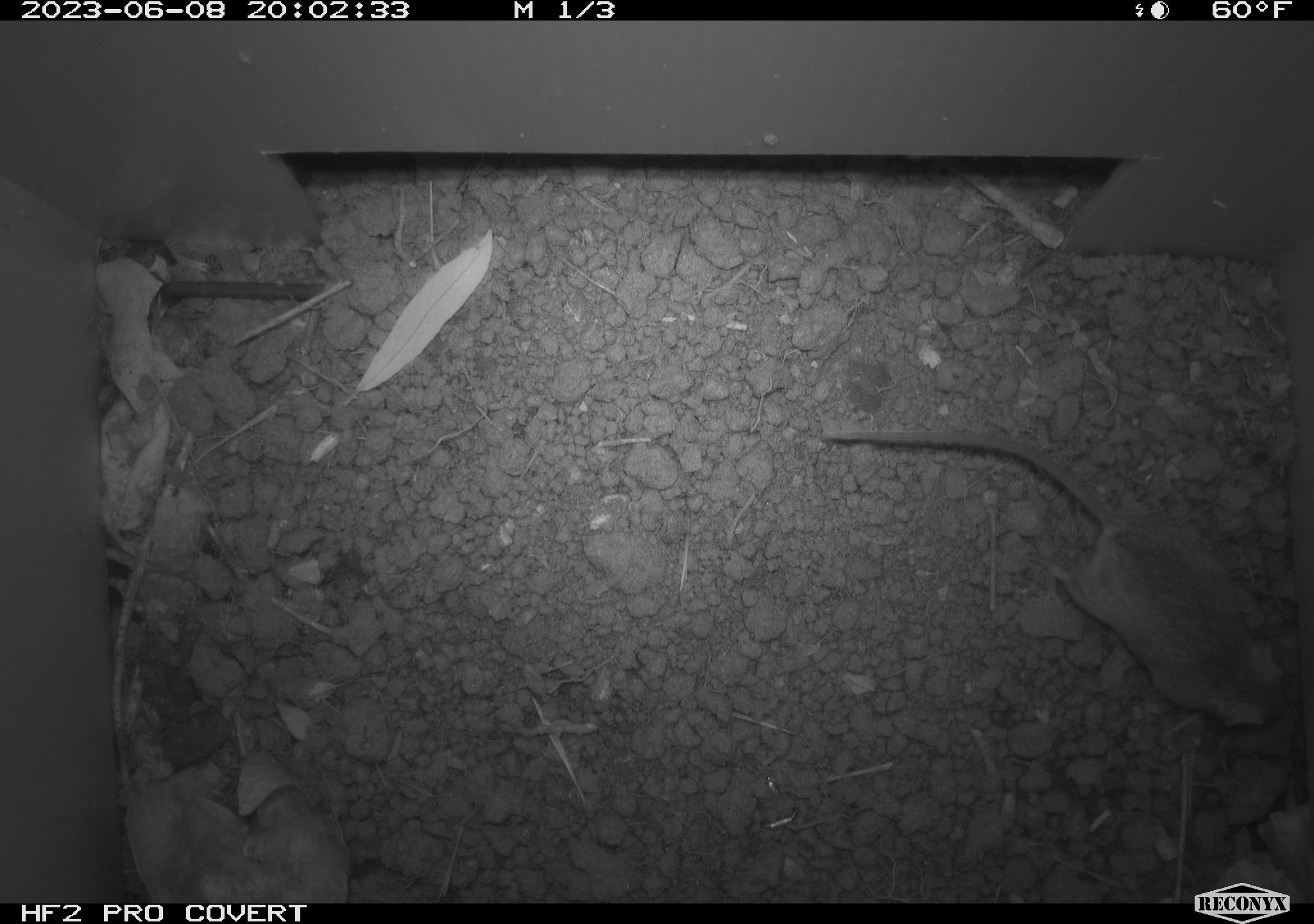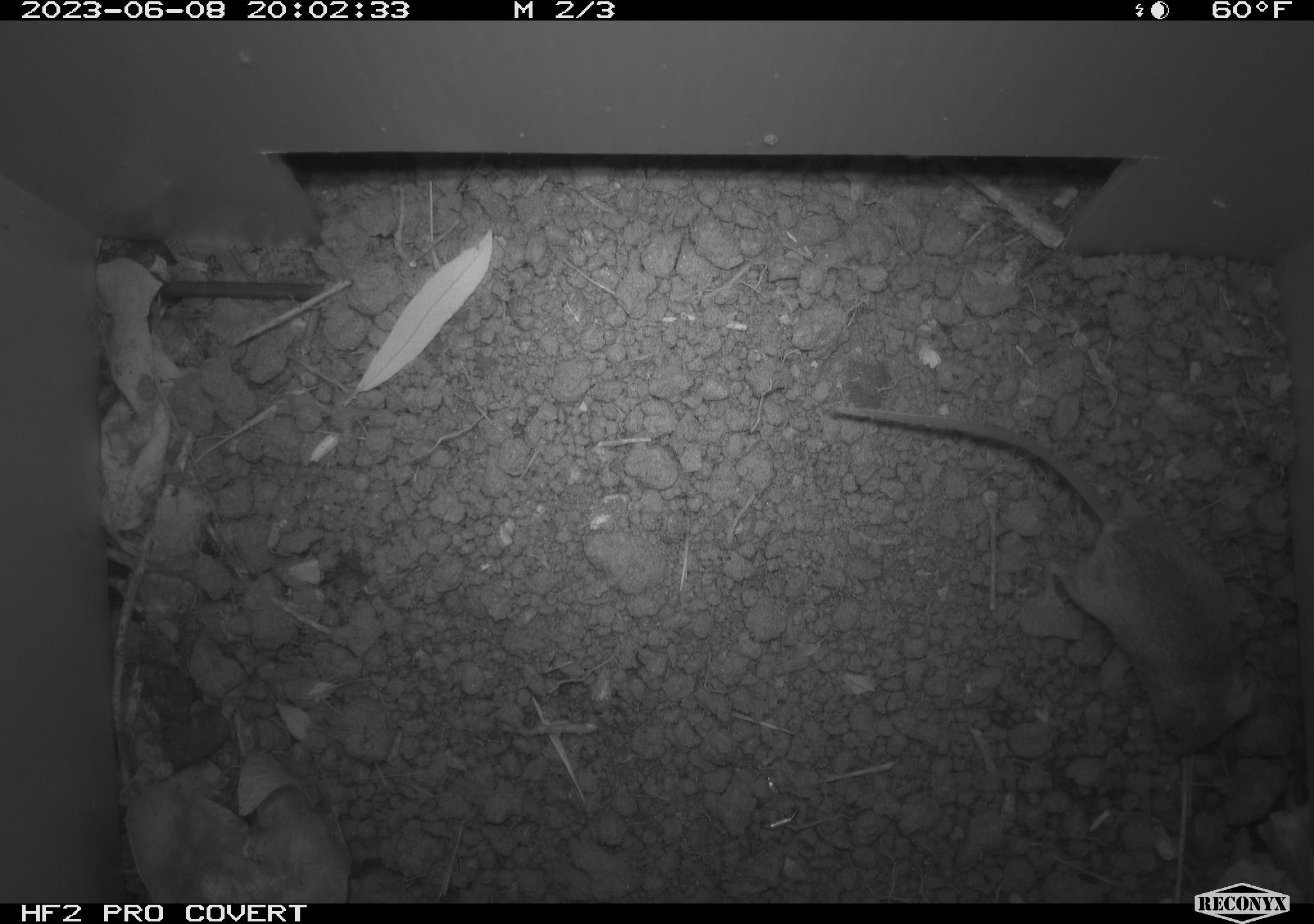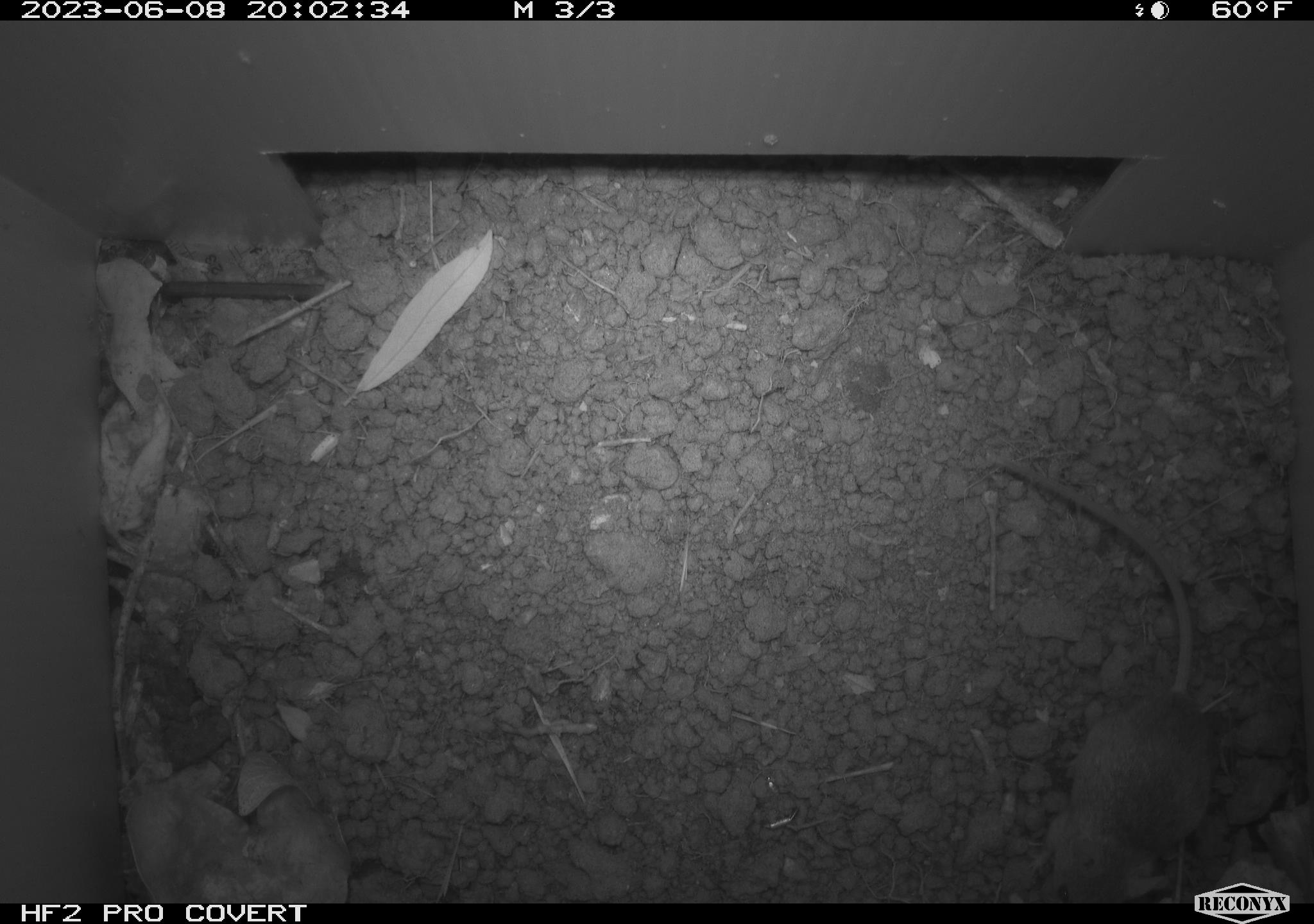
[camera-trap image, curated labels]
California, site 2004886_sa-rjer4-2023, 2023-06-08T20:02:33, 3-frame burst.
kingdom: Animalia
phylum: Chordata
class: Mammalia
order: Rodentia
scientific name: Rodentia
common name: mouse species